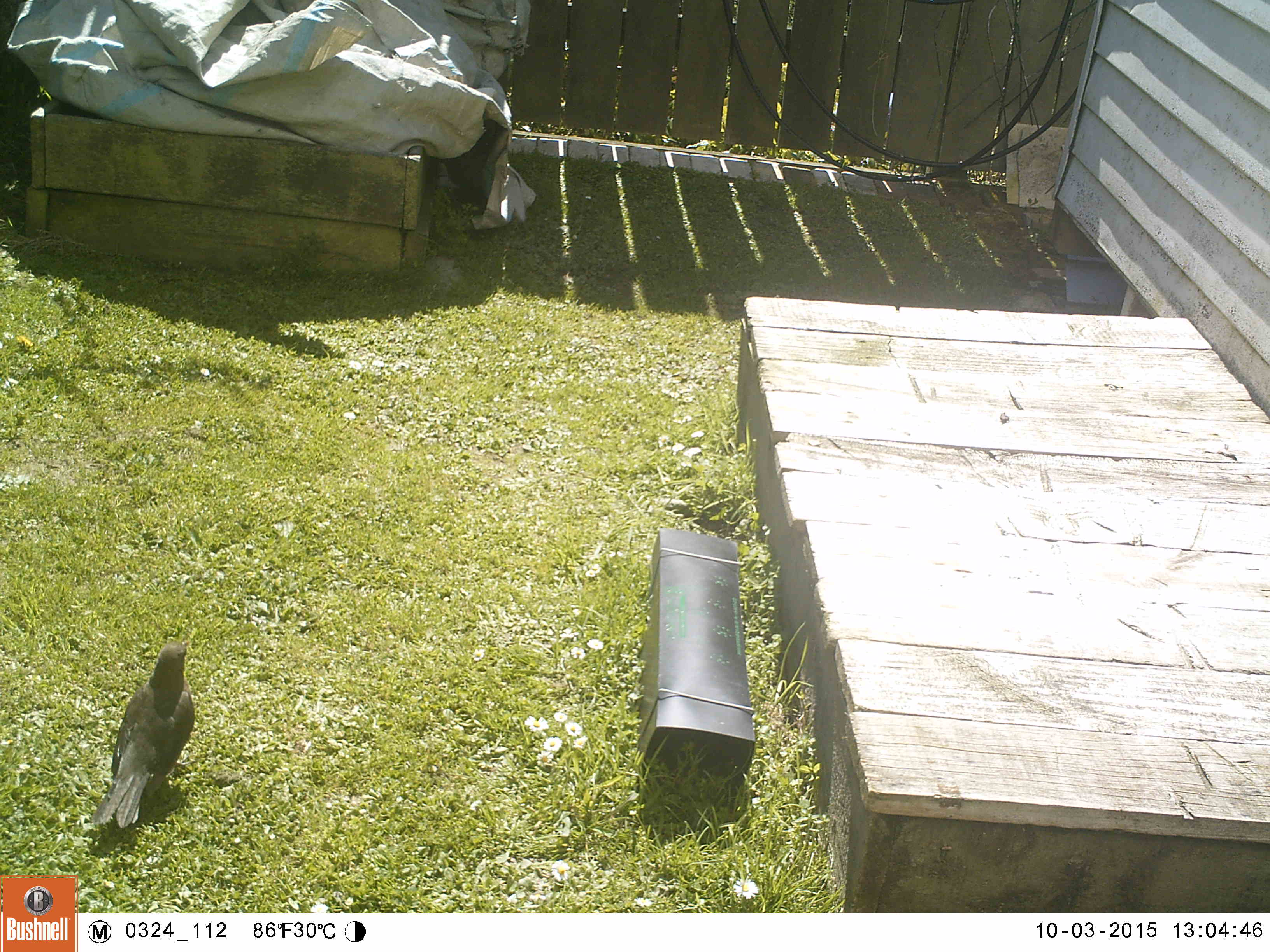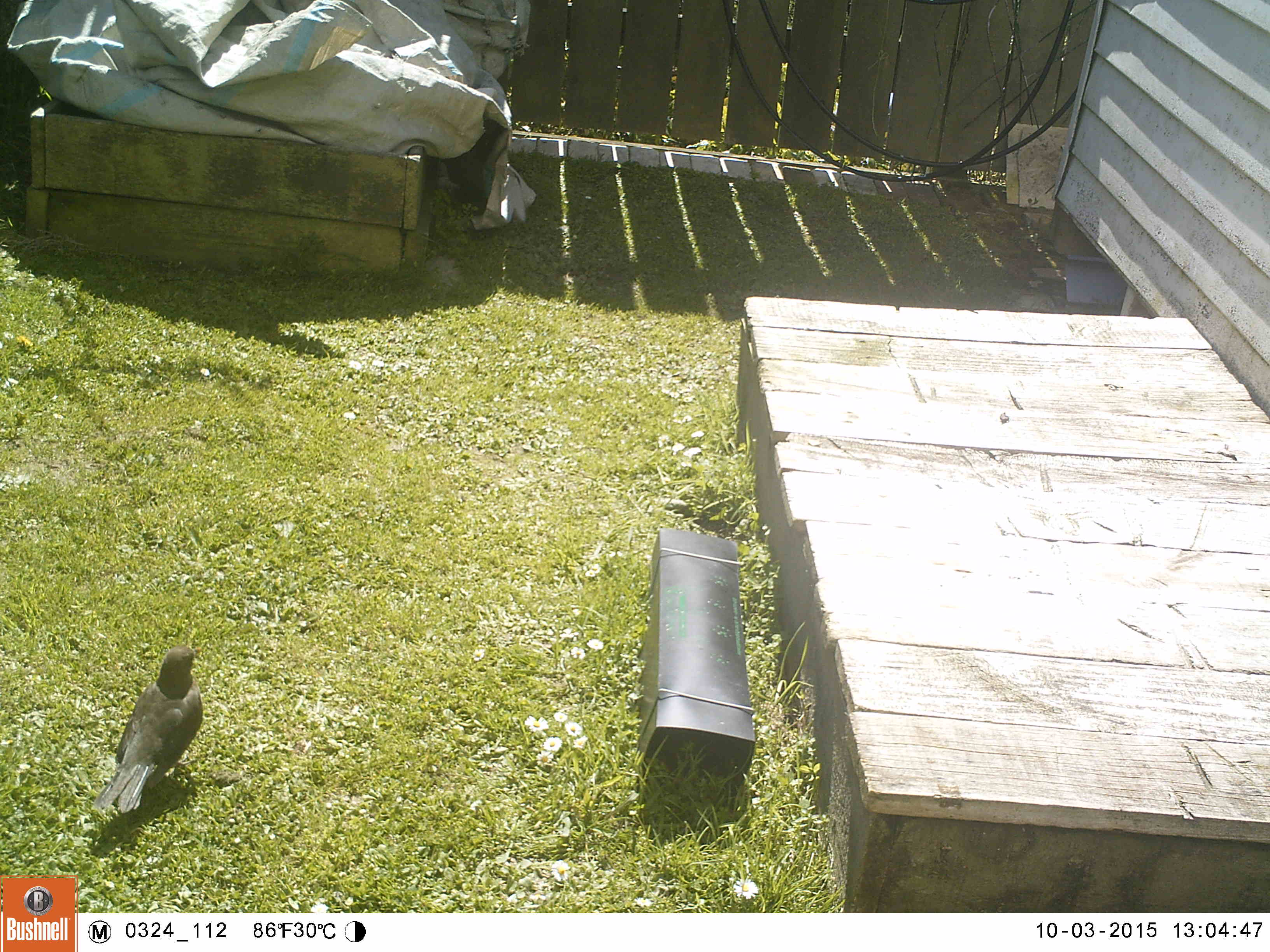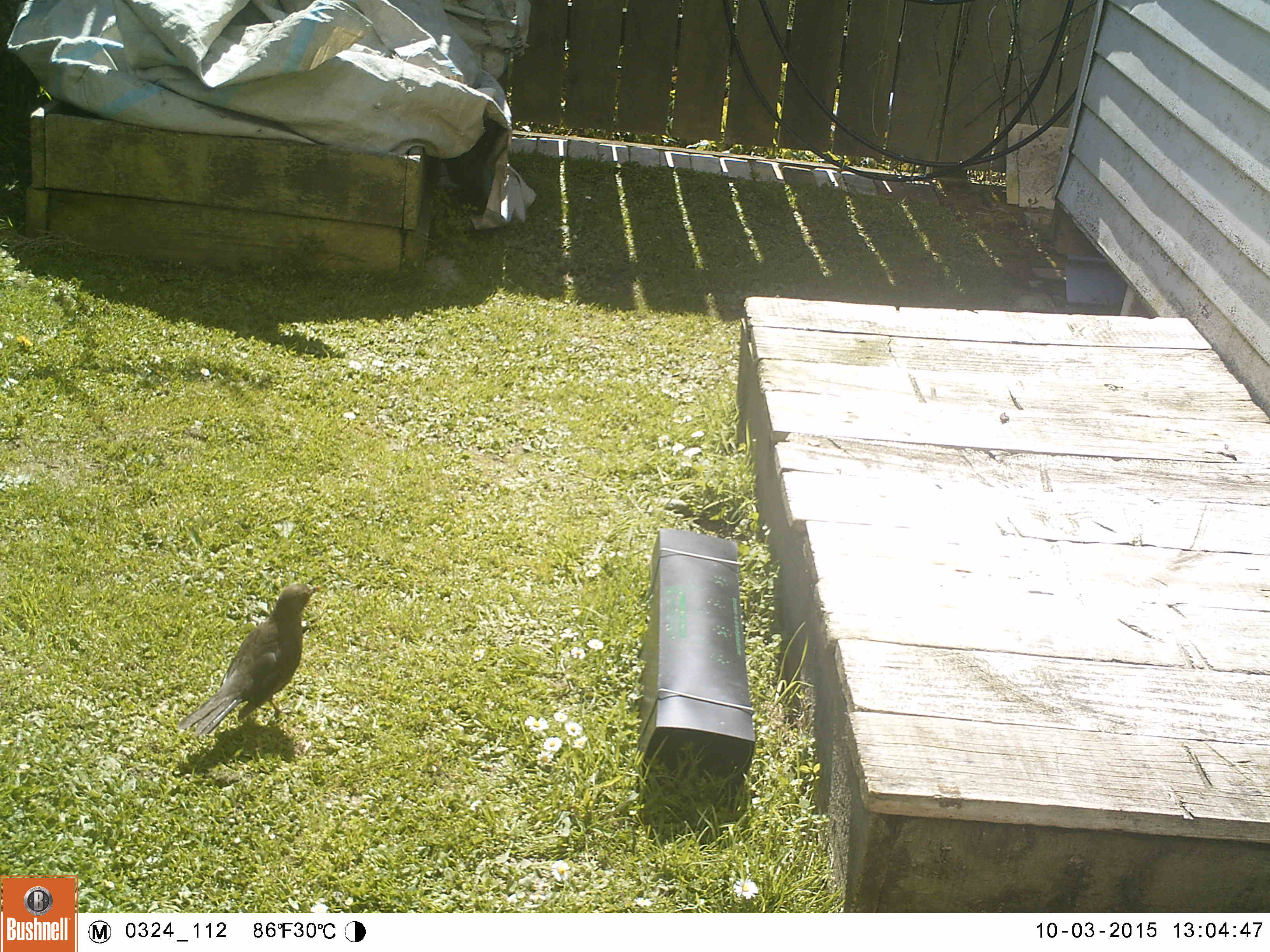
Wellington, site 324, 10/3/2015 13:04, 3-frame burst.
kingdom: Animalia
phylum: Chordata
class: Aves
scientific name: Aves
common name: bird